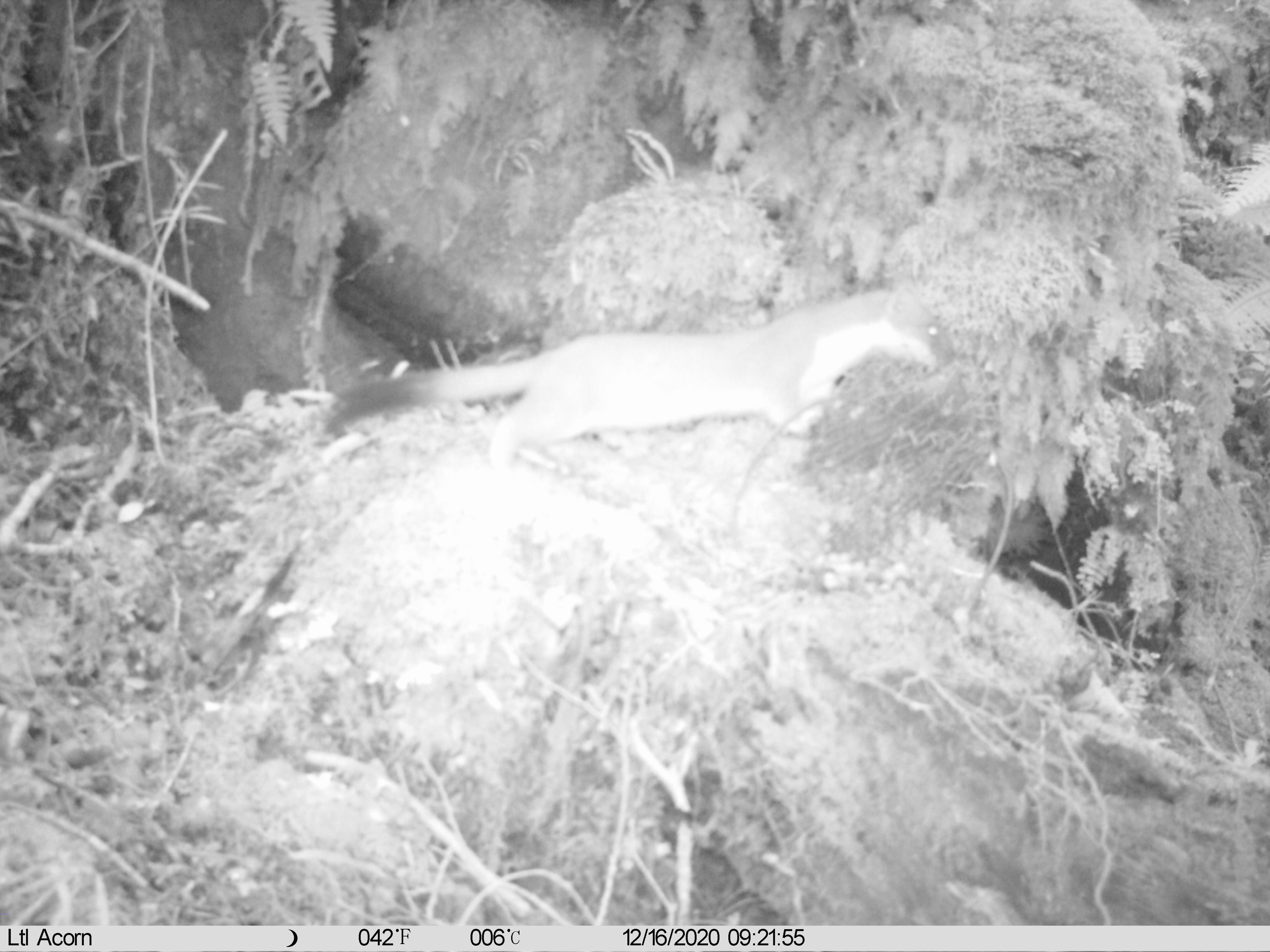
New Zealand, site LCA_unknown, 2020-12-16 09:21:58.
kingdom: Animalia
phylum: Chordata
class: Mammalia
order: Carnivora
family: Mustelidae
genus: Mustela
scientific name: Mustela erminea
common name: stoat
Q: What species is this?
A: Stoat (Mustela erminea).